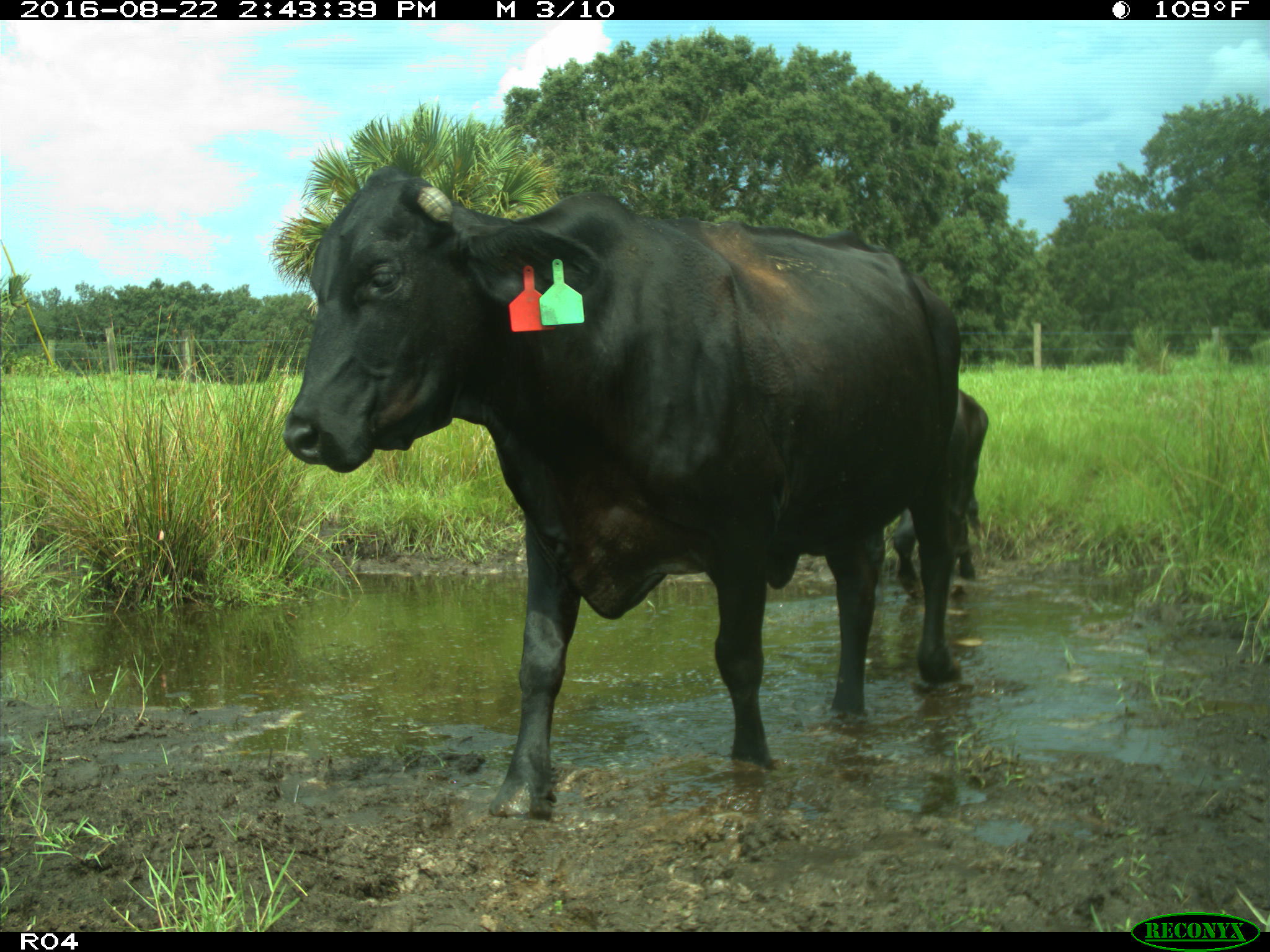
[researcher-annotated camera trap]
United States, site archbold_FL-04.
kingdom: Animalia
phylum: Chordata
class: Mammalia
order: Artiodactyla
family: Bovidae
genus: Bos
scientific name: Bos taurus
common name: domestic cow